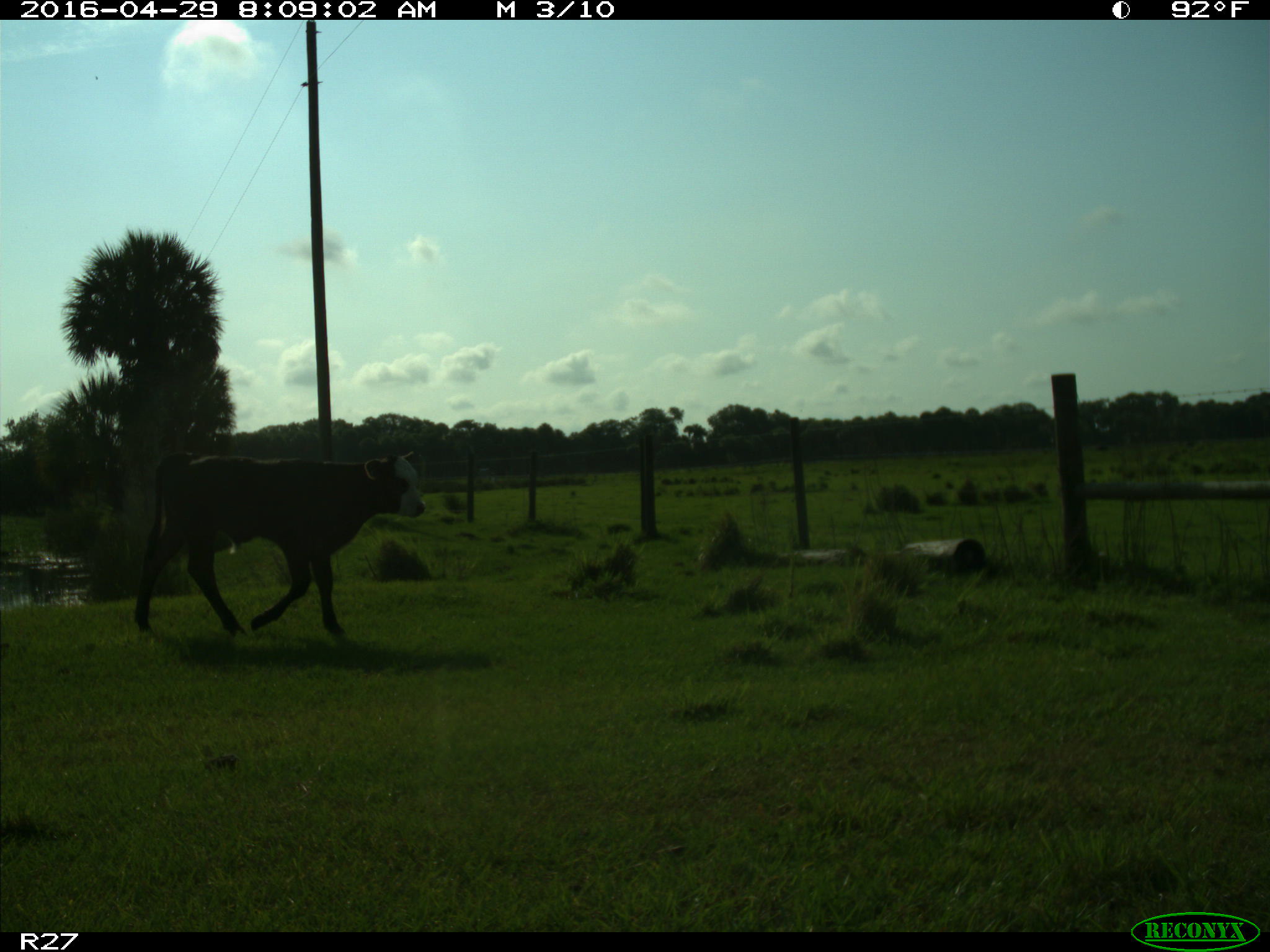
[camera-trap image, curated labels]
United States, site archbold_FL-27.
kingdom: Animalia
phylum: Chordata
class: Mammalia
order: Artiodactyla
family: Bovidae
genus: Bos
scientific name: Bos taurus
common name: domestic cow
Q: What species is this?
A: Bos taurus (domestic cow).